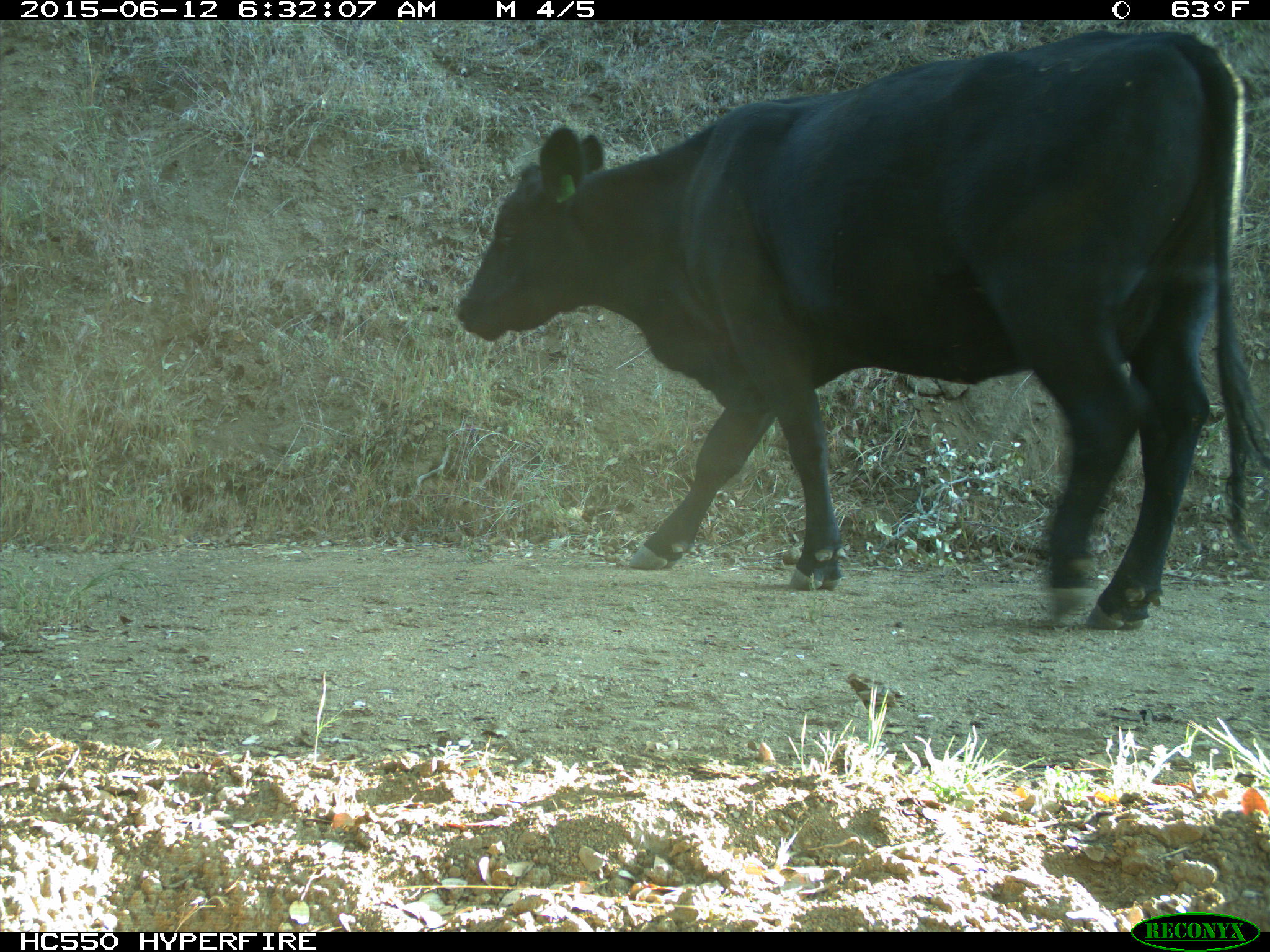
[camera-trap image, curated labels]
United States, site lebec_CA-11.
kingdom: Animalia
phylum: Chordata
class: Mammalia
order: Artiodactyla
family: Bovidae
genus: Bos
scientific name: Bos taurus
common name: domestic cow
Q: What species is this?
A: Bos taurus (domestic cow).